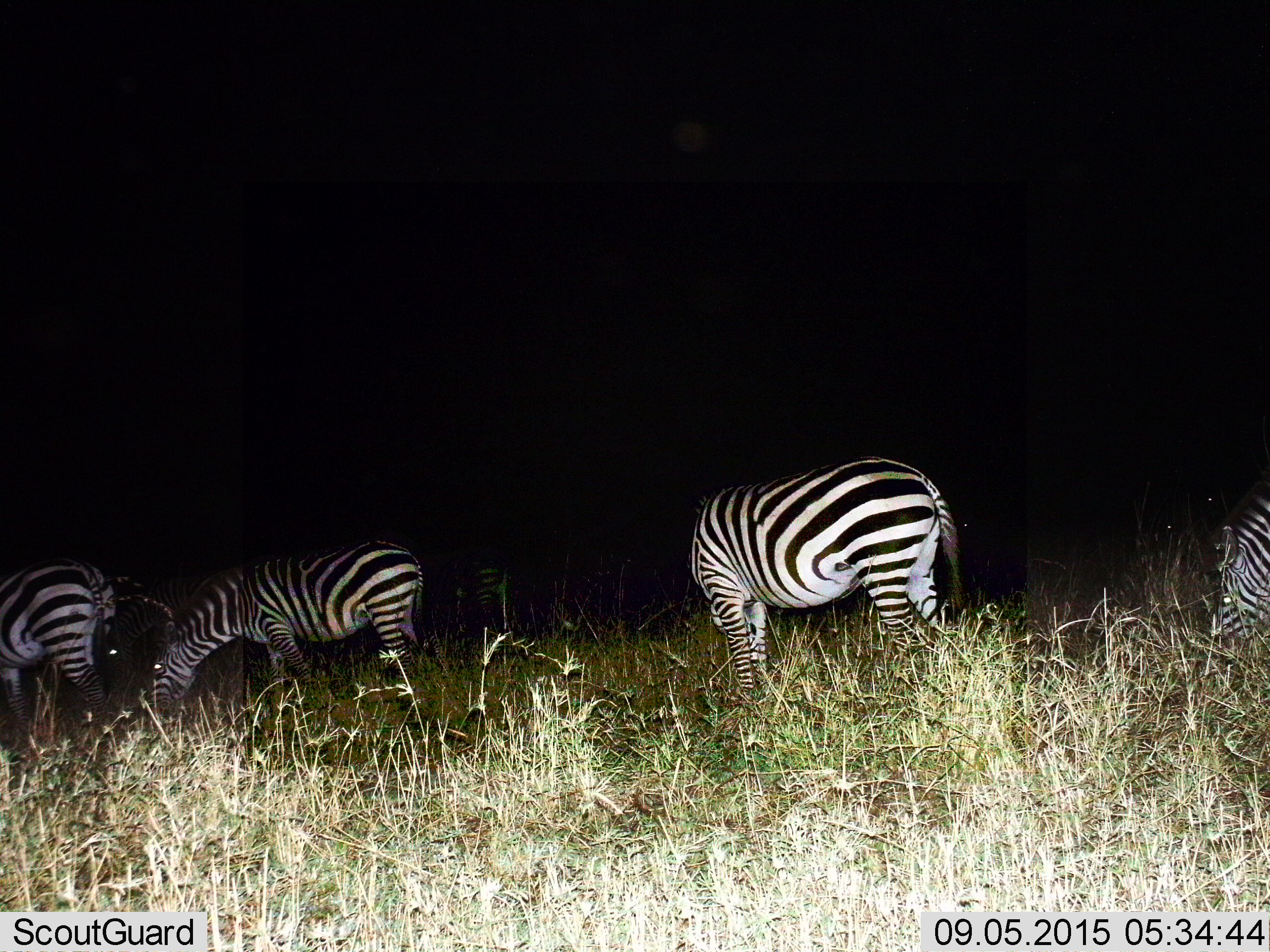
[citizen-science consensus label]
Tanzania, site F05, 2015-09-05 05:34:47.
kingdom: Animalia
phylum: Chordata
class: Mammalia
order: Perissodactyla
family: Equidae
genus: Equus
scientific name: Equus quagga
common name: plains zebra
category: zebra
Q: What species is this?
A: Zebra (plains zebra) (Equus quagga).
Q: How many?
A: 6.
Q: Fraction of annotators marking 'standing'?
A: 40%.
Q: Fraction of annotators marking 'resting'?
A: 0%.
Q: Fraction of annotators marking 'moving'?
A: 0%.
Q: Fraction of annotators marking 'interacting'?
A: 0%.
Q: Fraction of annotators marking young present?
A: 0%.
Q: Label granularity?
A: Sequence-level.